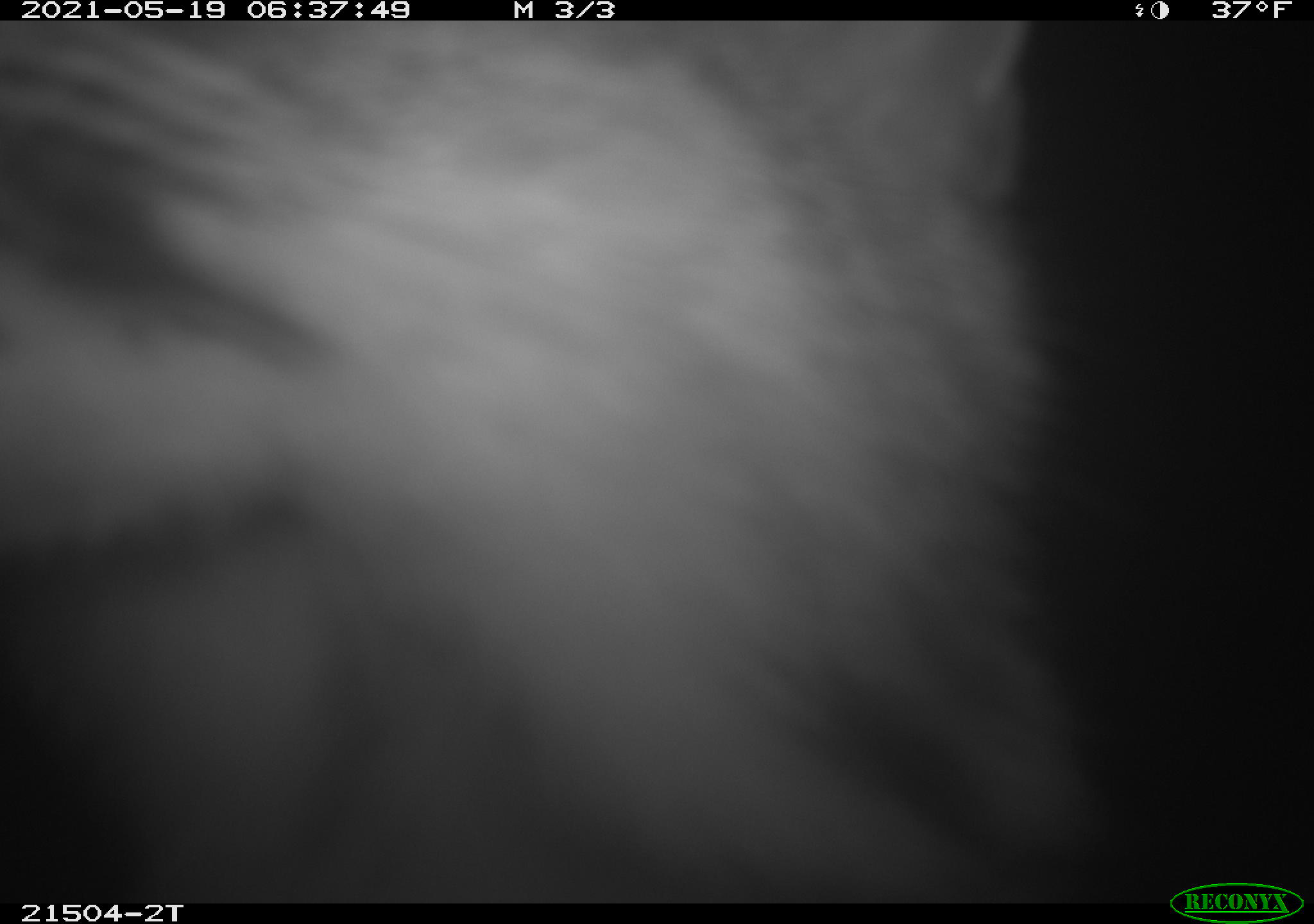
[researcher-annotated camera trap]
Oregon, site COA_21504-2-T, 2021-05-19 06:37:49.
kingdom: Animalia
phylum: Chordata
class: Mammalia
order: Carnivora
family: Felidae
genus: Lynx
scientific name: Lynx rufus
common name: bobcat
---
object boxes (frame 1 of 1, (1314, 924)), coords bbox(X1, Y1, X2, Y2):
bobcat: bbox(2, 23, 1176, 860)